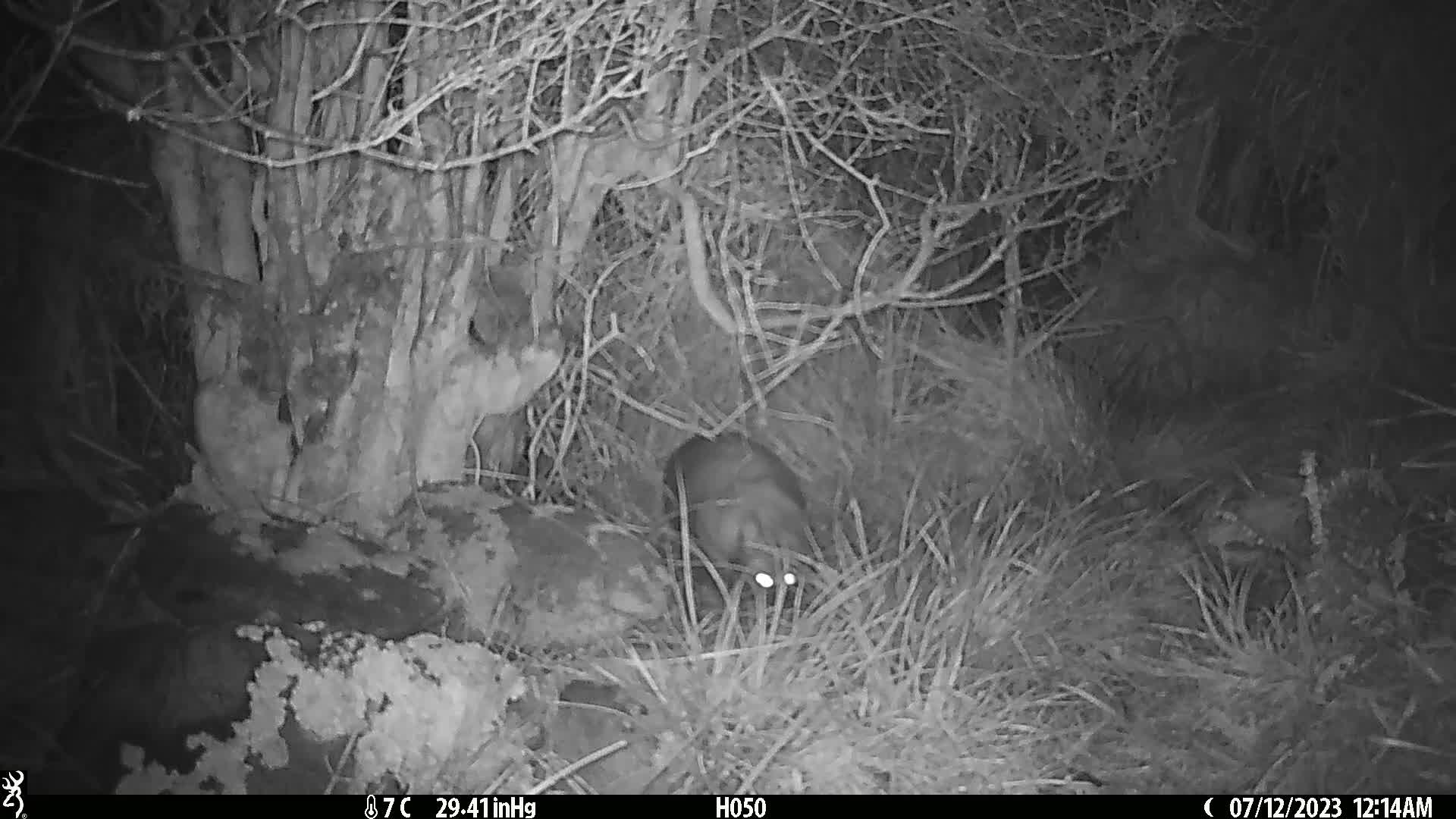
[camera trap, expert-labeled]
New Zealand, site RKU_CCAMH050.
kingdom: Animalia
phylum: Chordata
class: Mammalia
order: Diprotodontia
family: Phalangeridae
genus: Trichosurus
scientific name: Trichosurus vulpecula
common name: common brushtail possum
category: possum